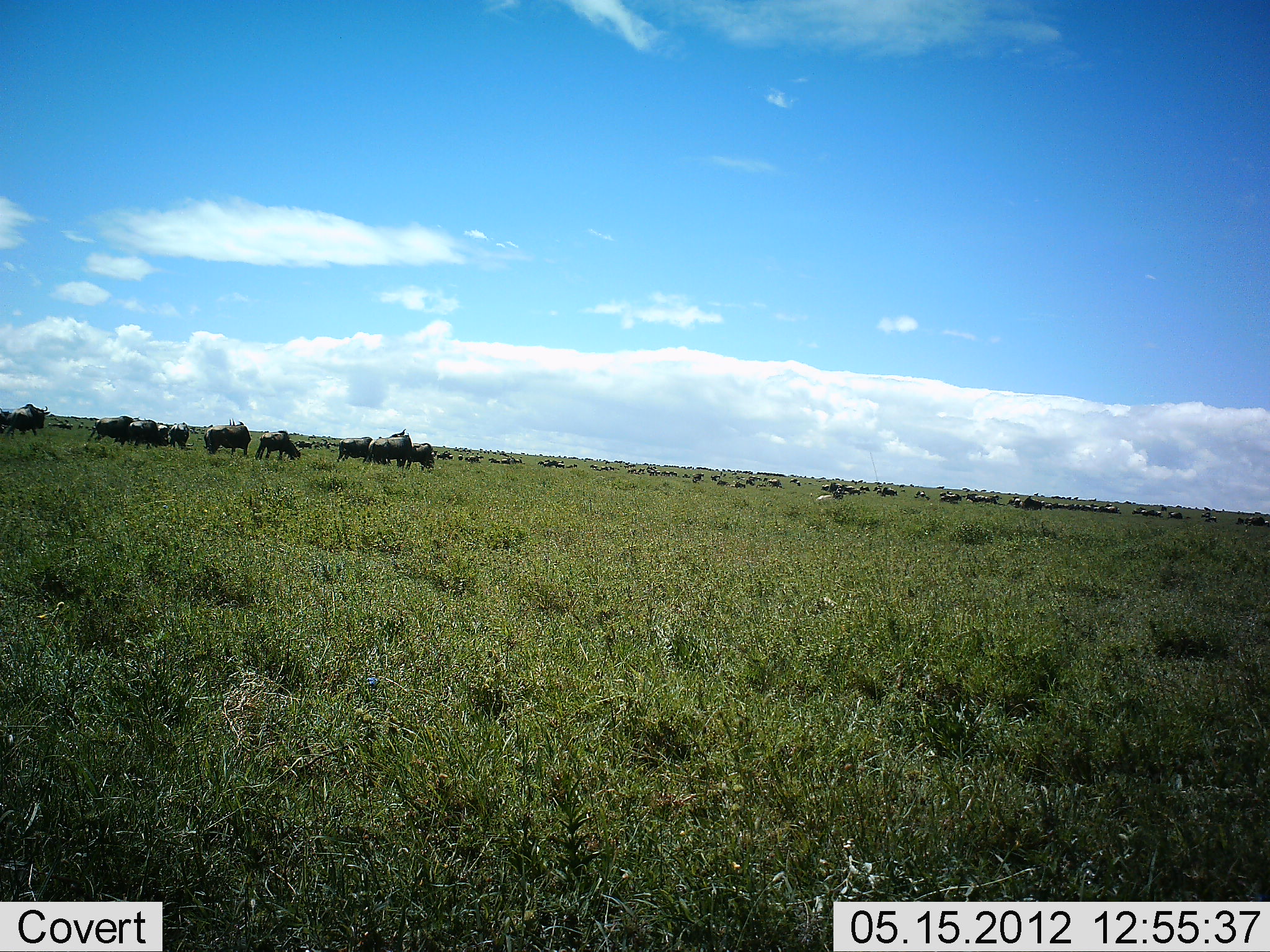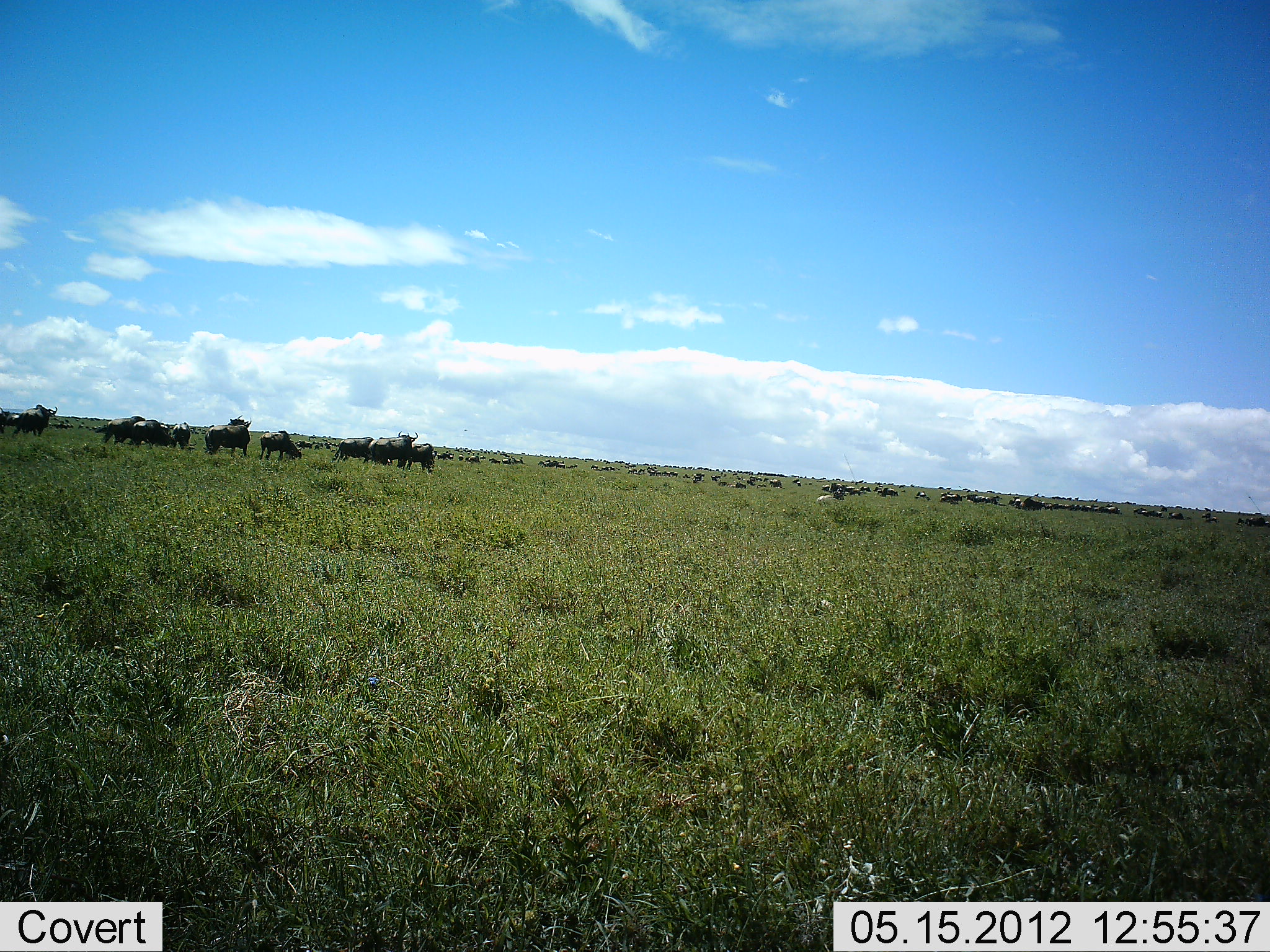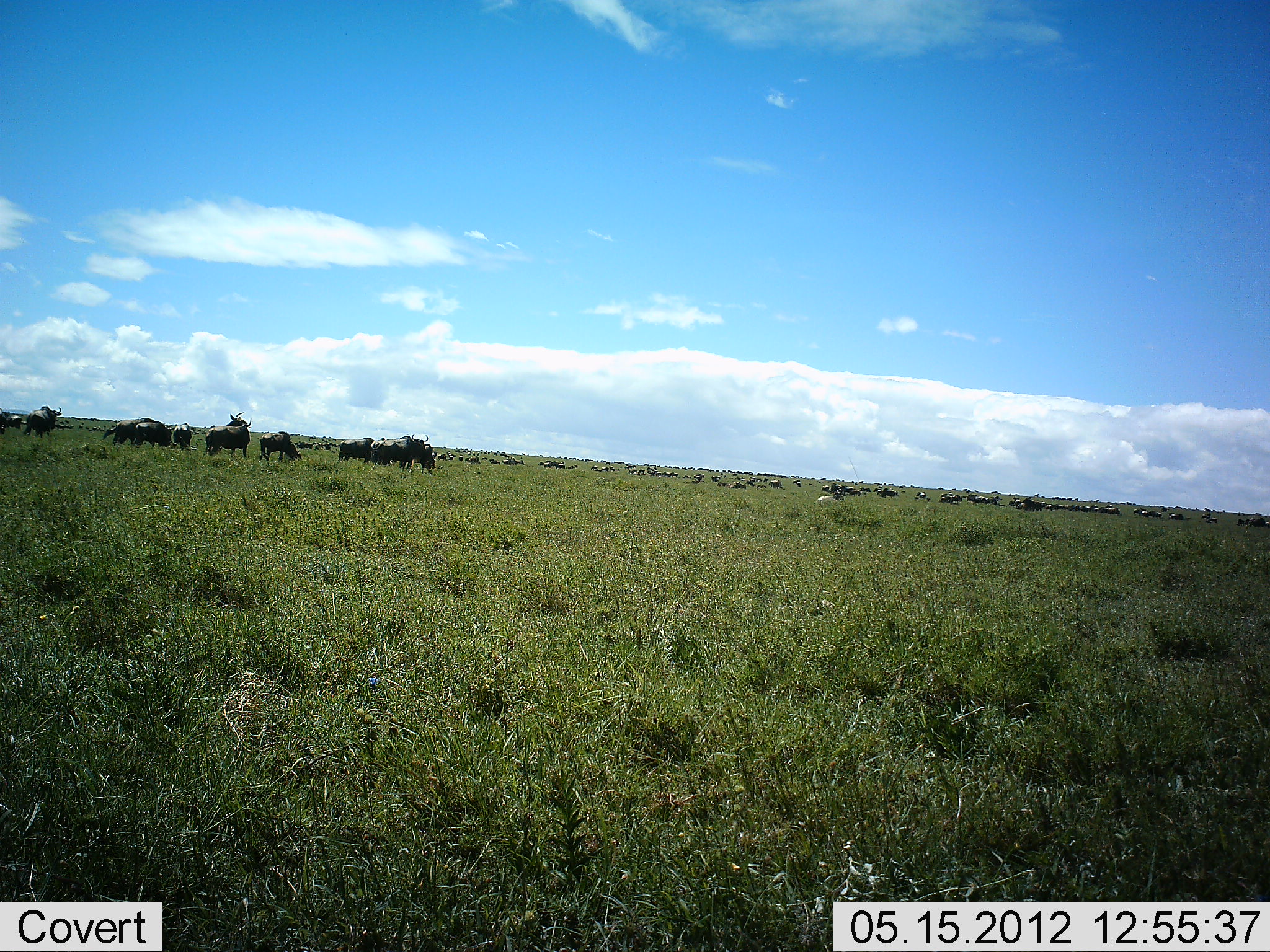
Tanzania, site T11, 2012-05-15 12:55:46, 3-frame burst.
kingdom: Animalia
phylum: Chordata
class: Mammalia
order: Artiodactyla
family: Bovidae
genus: Connochaetes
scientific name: Connochaetes taurinus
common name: blue wildebeest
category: wildebeest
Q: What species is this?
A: Wildebeest (blue wildebeest) (Connochaetes taurinus).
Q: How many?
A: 11-50.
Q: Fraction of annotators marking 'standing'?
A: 60%.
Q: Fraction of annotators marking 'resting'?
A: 10%.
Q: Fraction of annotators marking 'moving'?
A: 40%.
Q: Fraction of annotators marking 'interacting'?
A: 0%.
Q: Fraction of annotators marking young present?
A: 0%.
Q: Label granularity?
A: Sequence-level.